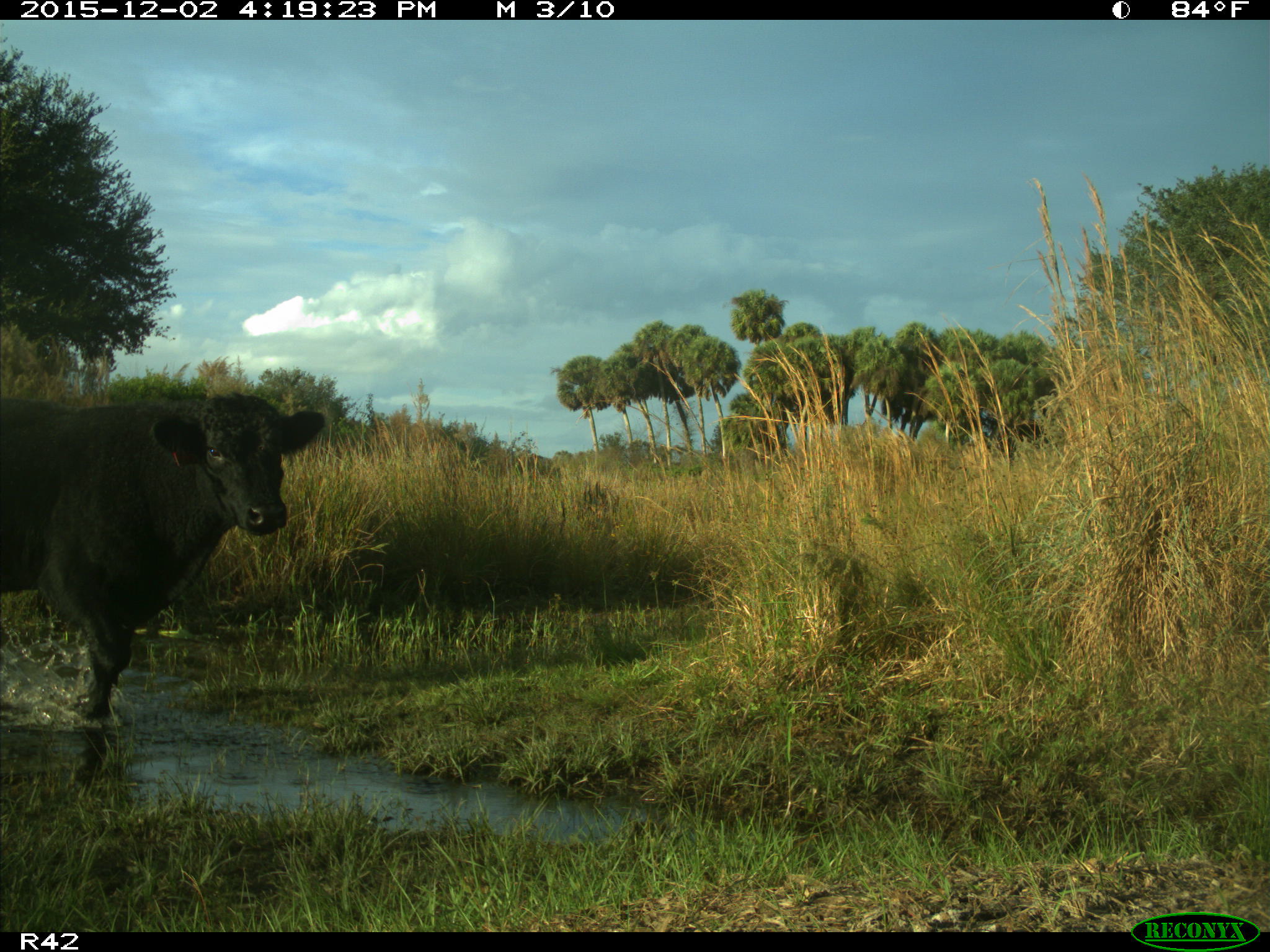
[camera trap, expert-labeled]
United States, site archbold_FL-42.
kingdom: Animalia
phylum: Chordata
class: Mammalia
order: Artiodactyla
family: Bovidae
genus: Bos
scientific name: Bos taurus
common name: domestic cow